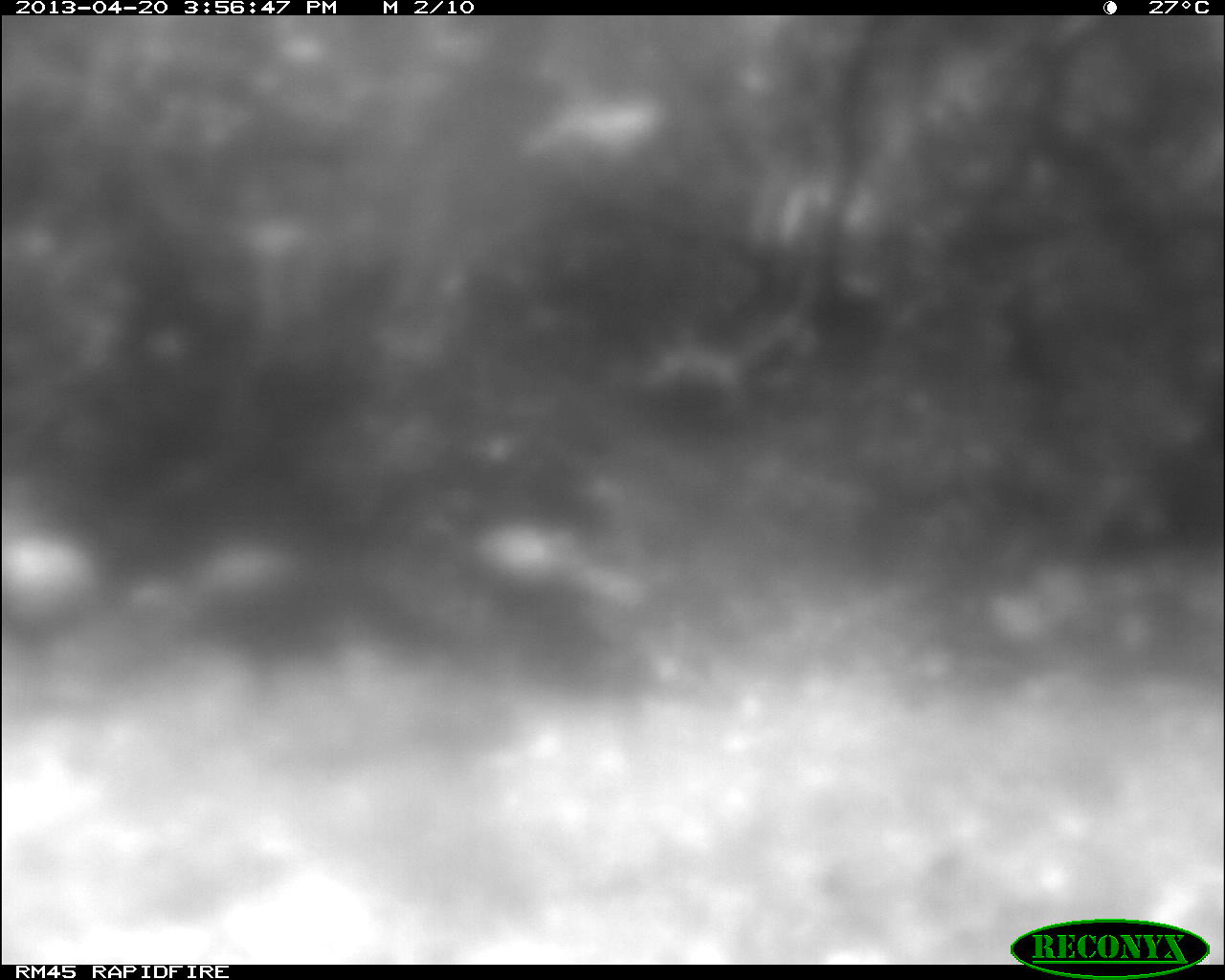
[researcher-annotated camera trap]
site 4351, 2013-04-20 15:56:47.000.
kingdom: Animalia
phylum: Chordata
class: Aves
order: Galliformes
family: Phasianidae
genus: Meleagris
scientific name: Meleagris ocellata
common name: ocellated turkey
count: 3